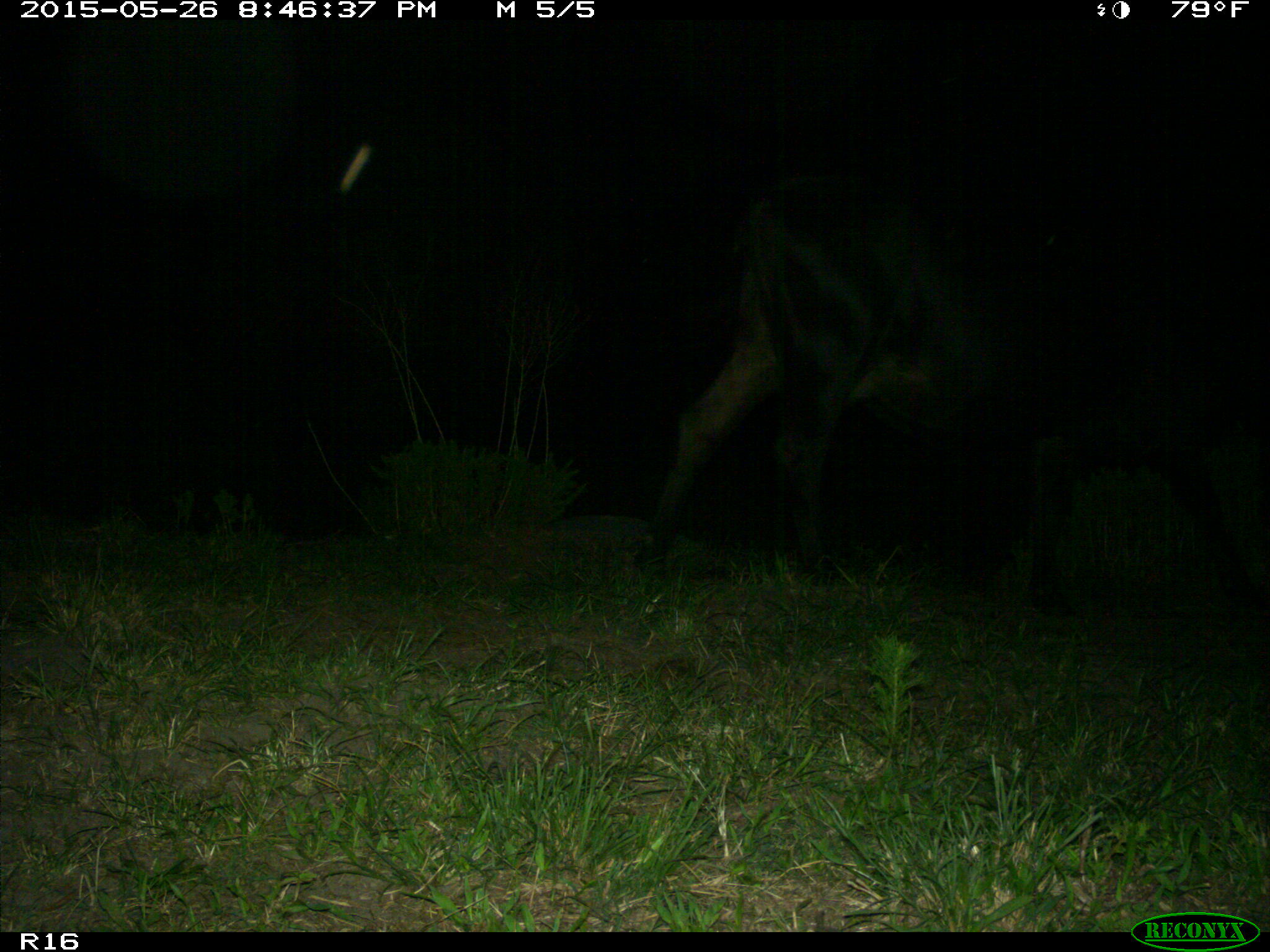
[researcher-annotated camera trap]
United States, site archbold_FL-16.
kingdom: Animalia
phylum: Chordata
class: Mammalia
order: Artiodactyla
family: Bovidae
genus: Bos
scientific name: Bos taurus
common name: domestic cow